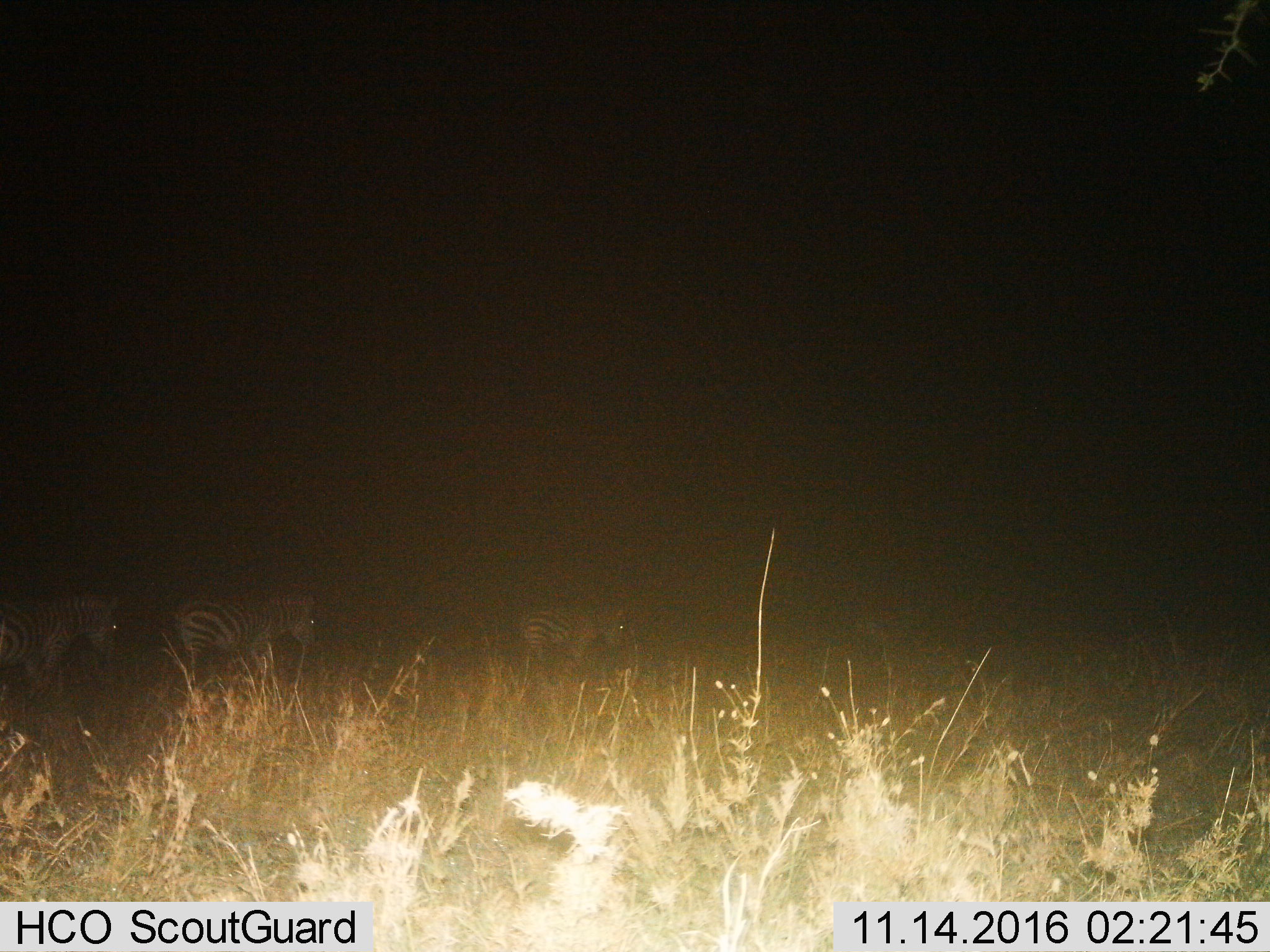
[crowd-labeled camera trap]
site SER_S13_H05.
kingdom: Animalia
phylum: Chordata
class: Mammalia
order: Perissodactyla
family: Equidae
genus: Equus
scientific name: Equus quagga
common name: plains zebra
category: zebraplains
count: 3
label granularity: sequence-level